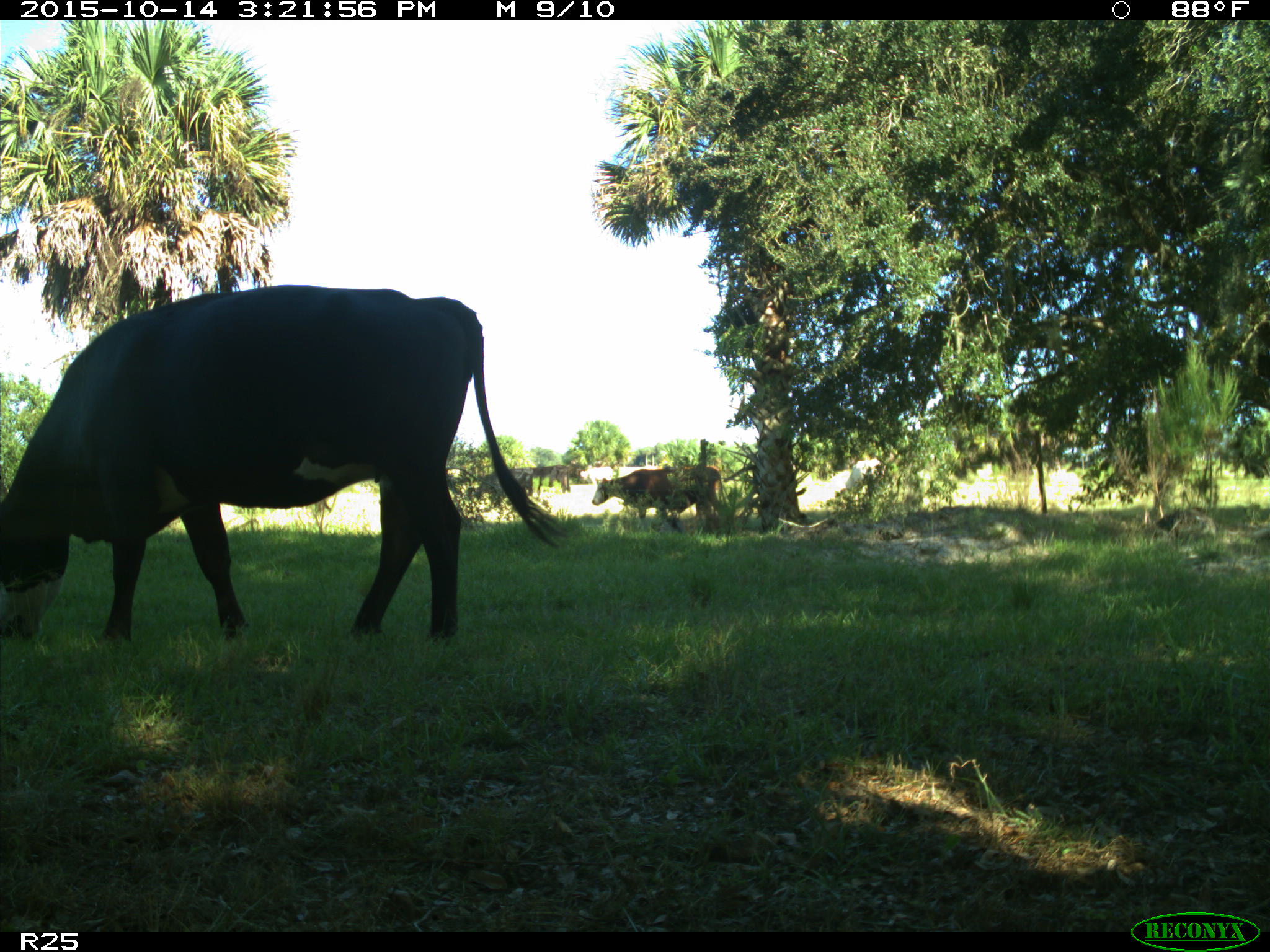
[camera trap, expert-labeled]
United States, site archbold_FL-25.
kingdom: Animalia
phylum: Chordata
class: Mammalia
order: Artiodactyla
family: Bovidae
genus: Bos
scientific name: Bos taurus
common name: domestic cow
Bos taurus (domestic cow).